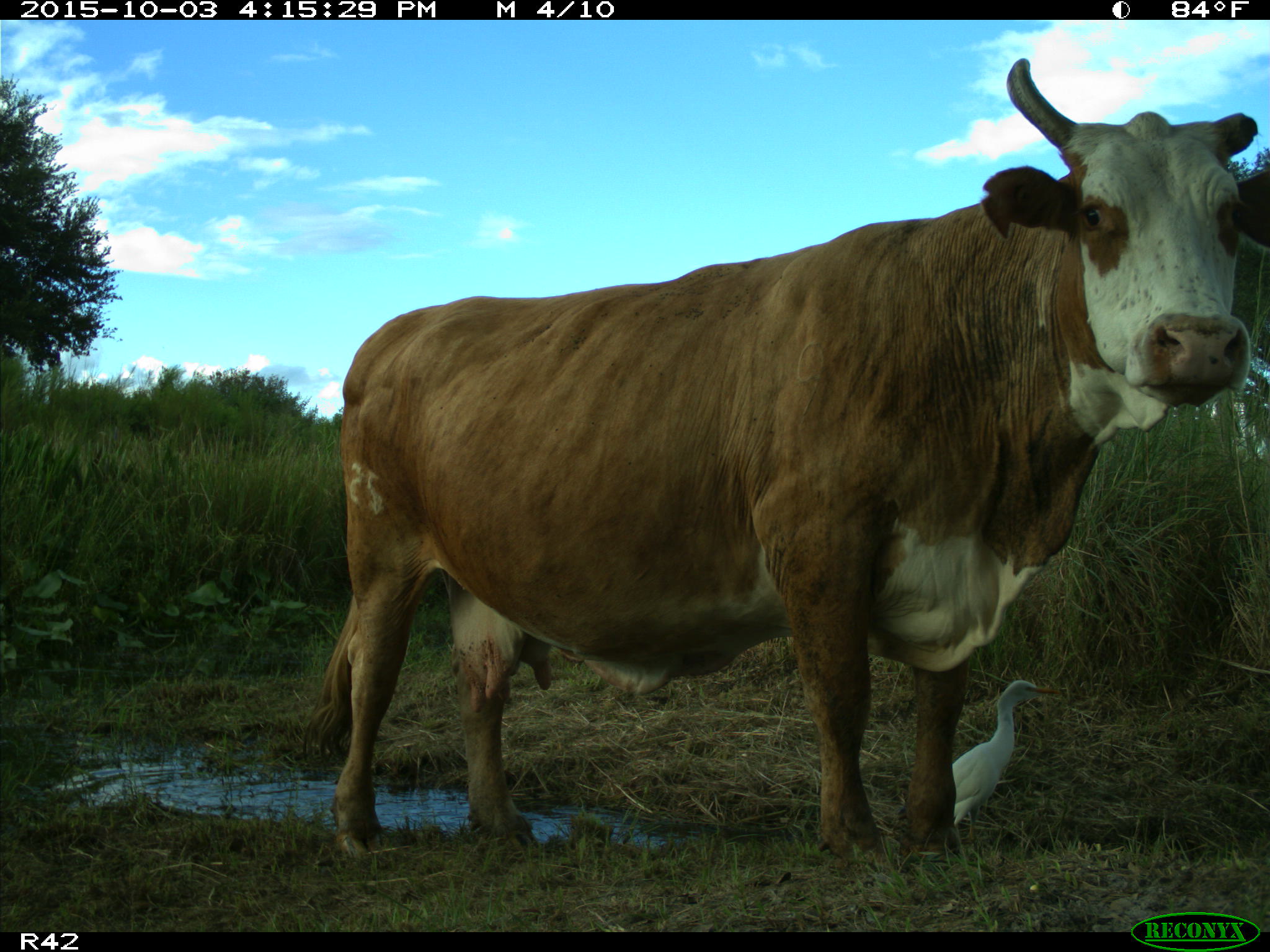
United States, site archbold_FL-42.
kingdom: Animalia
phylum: Chordata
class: Mammalia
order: Artiodactyla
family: Bovidae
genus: Bos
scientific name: Bos taurus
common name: domestic cow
Bos taurus (domestic cow).